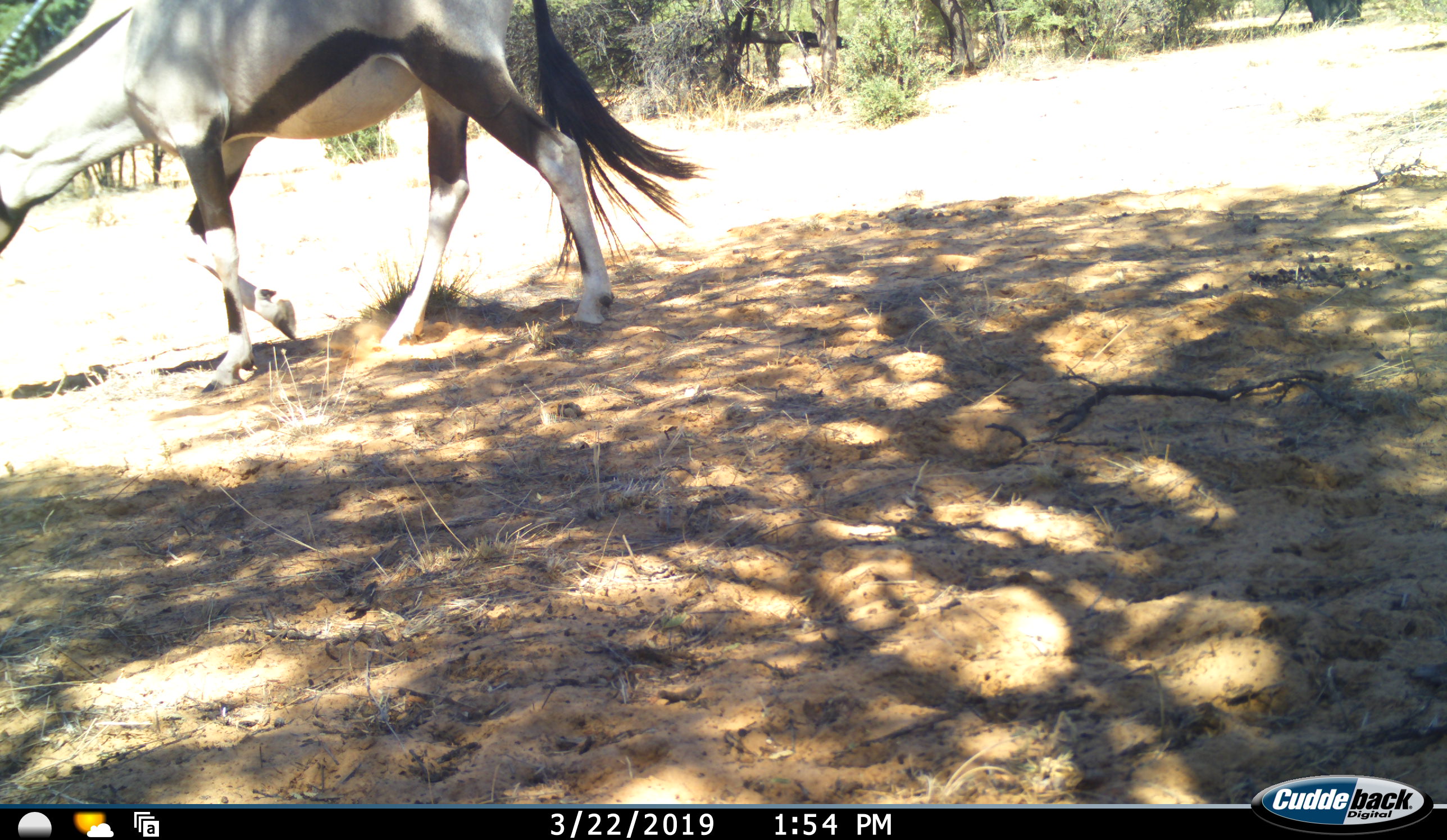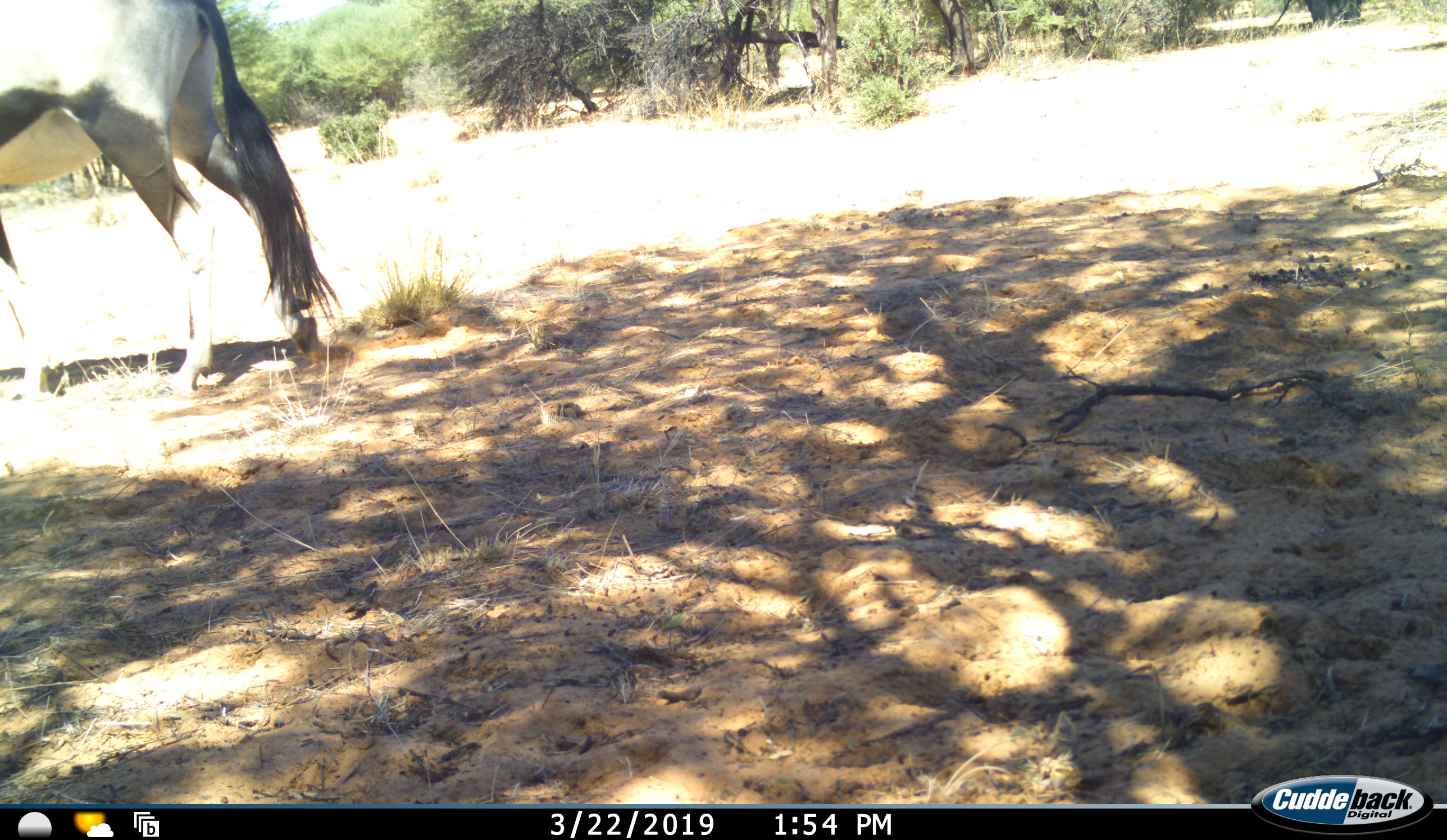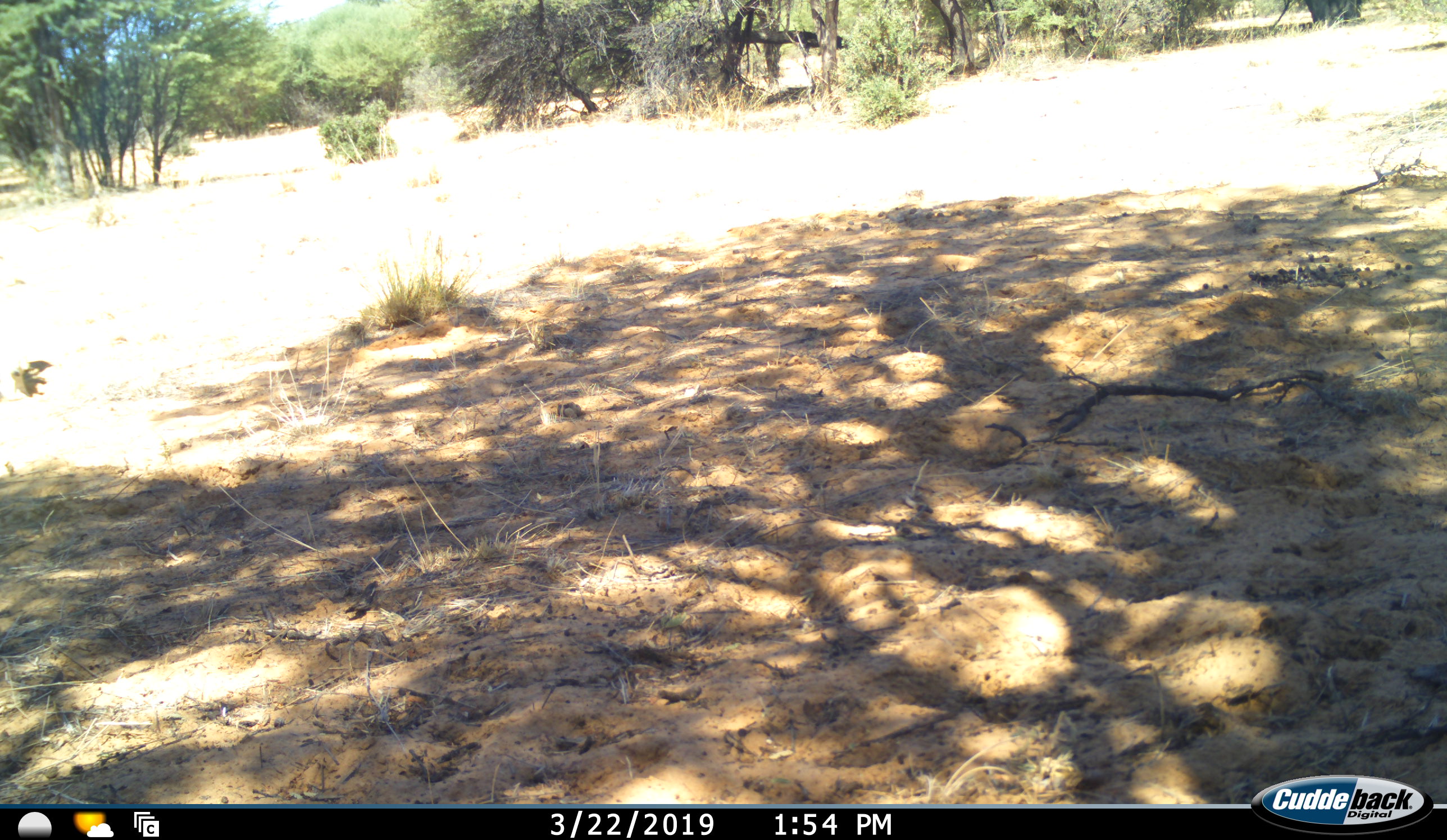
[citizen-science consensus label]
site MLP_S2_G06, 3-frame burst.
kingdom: Animalia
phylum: Chordata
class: Mammalia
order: Artiodactyla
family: Bovidae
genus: Oryx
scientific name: Oryx gazella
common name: gemsbok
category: oryx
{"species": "oryx (gemsbok) (Oryx gazella)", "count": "1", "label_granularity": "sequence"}